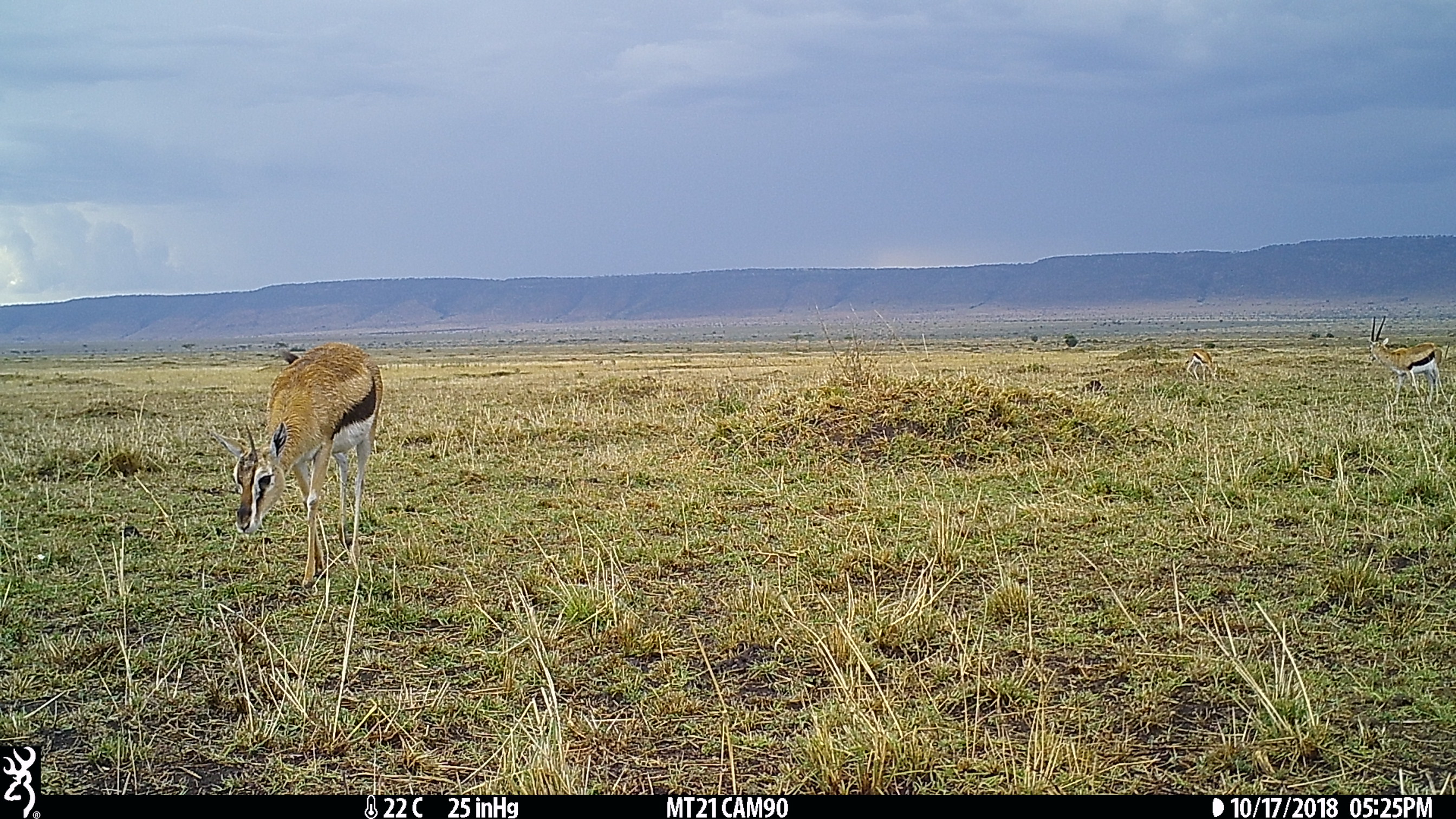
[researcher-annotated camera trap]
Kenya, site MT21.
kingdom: Animalia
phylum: Chordata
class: Mammalia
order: Artiodactyla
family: Bovidae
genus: Eudorcas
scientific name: Eudorcas thomsonii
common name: thomon's gazelle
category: gazelle thomsons